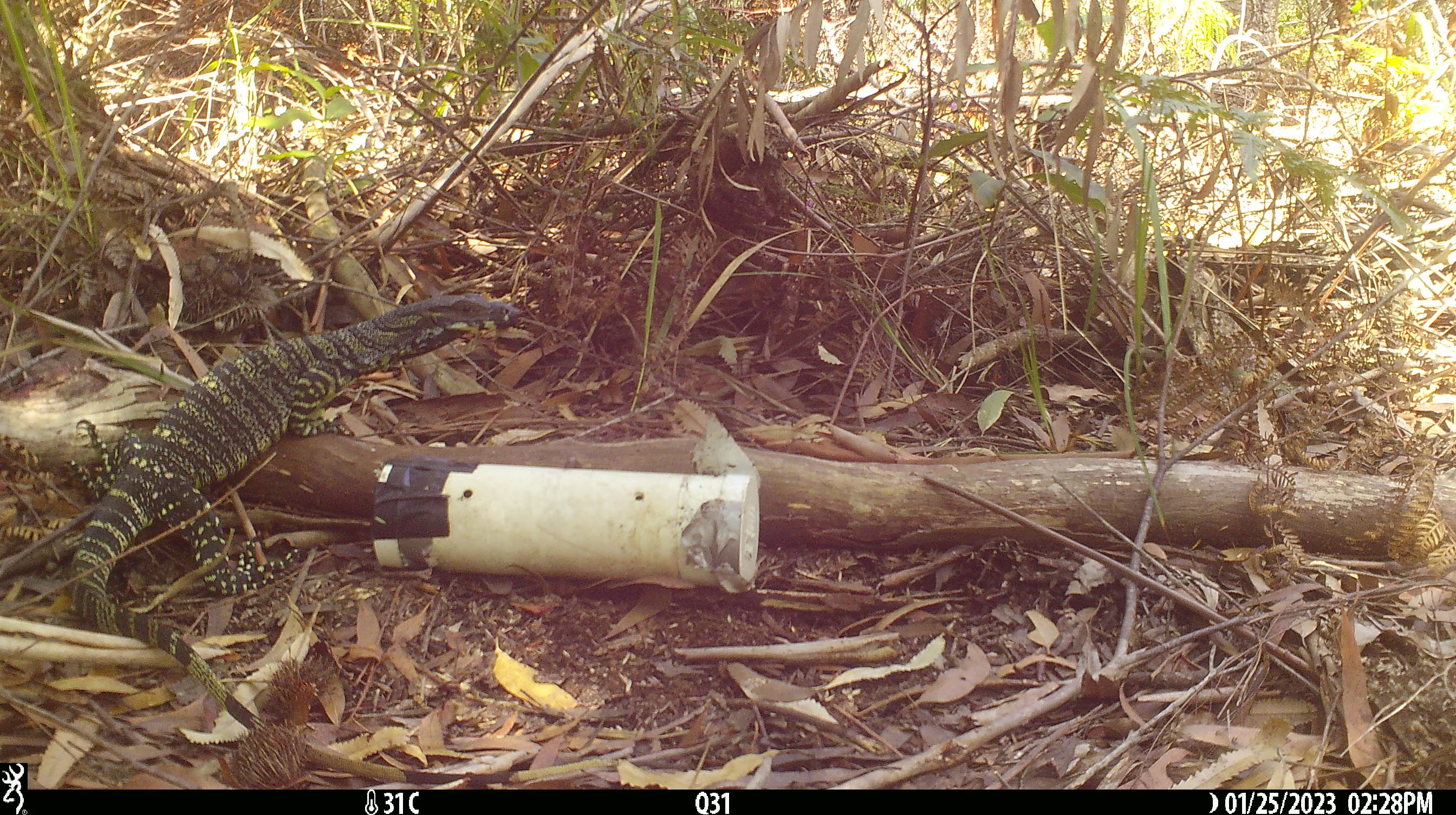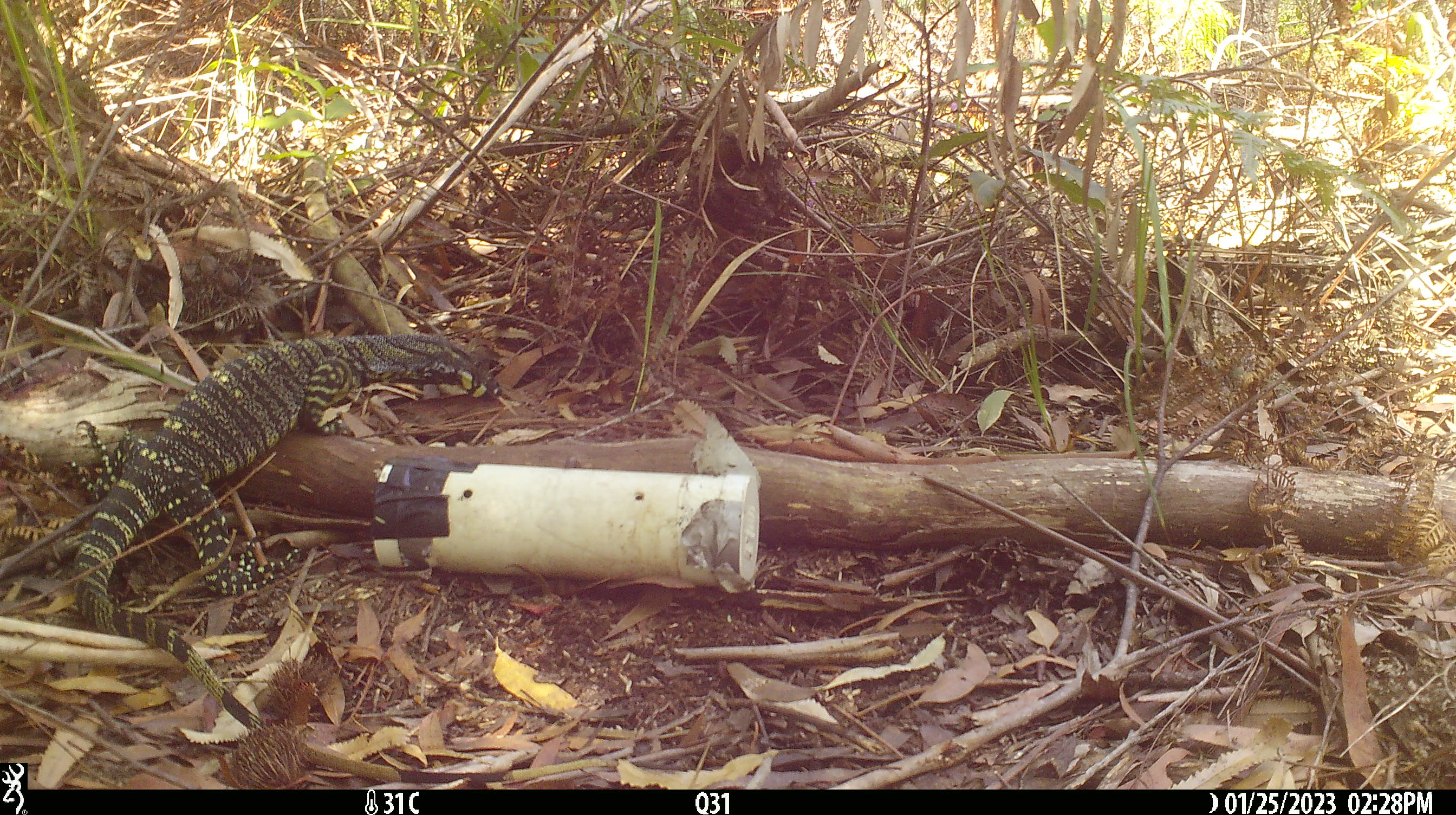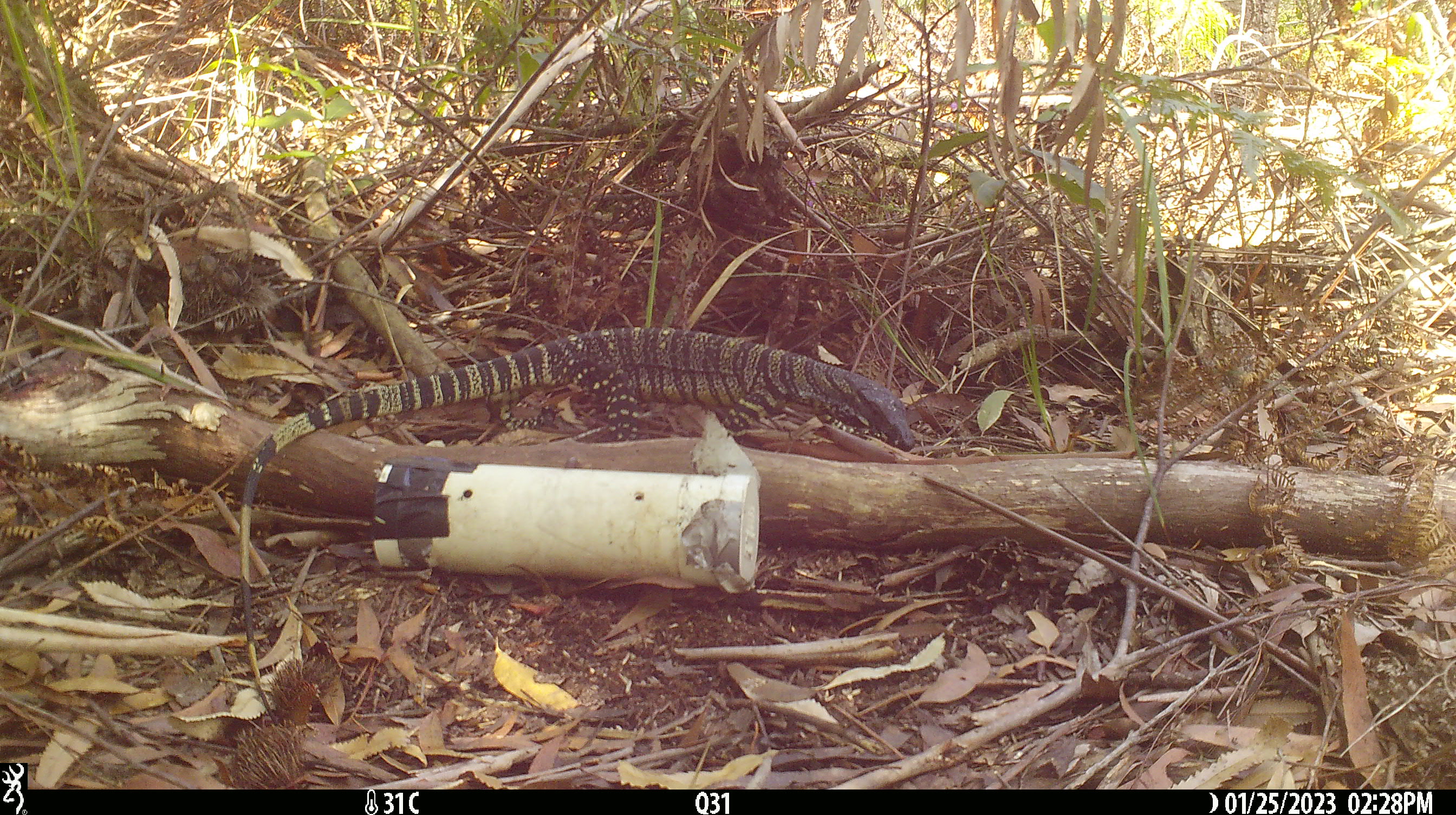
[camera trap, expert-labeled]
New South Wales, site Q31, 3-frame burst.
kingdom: Animalia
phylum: Chordata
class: Reptilia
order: Squamata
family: Varanidae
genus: Varanus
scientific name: Varanus varius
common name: lace monitor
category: goanna